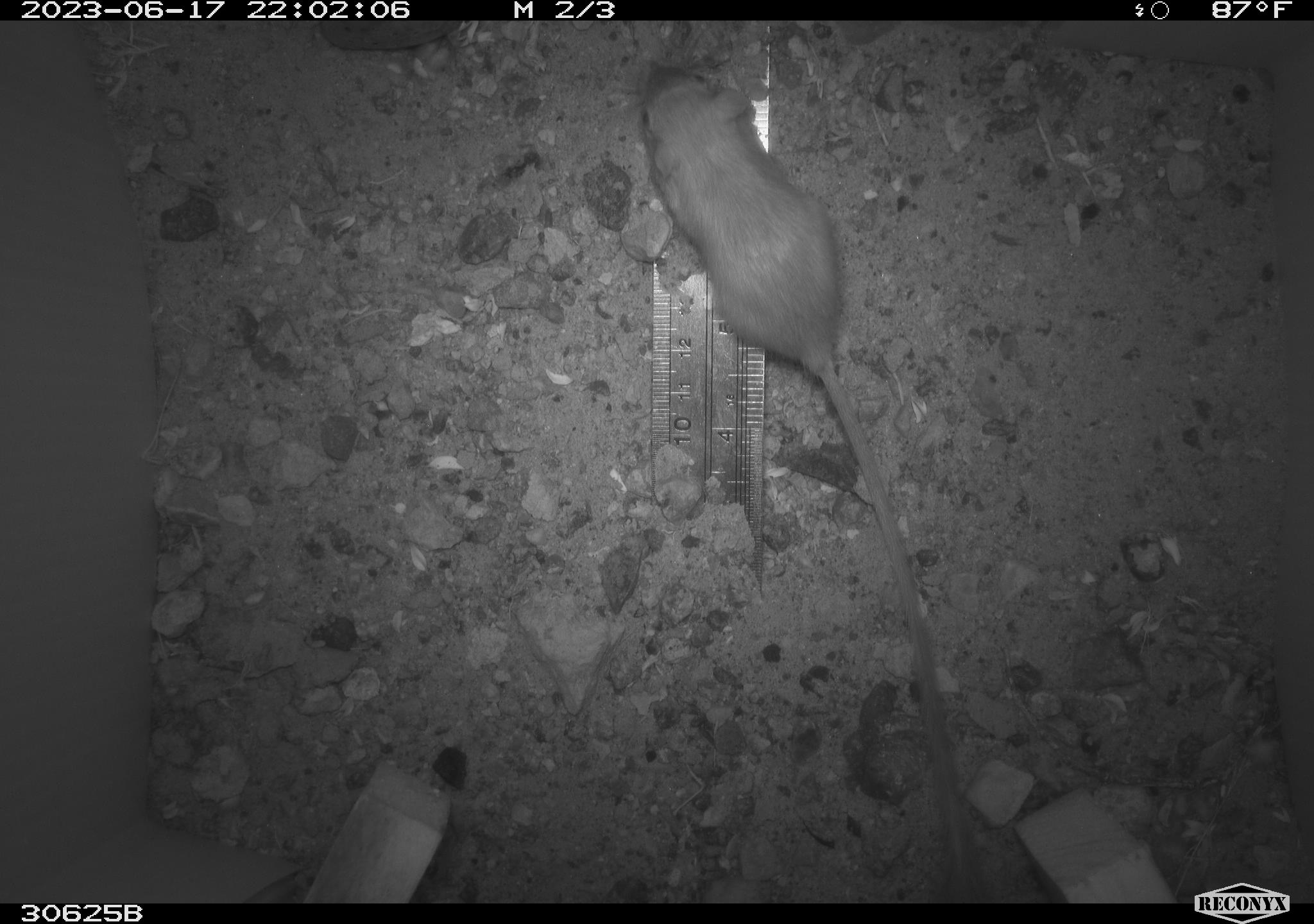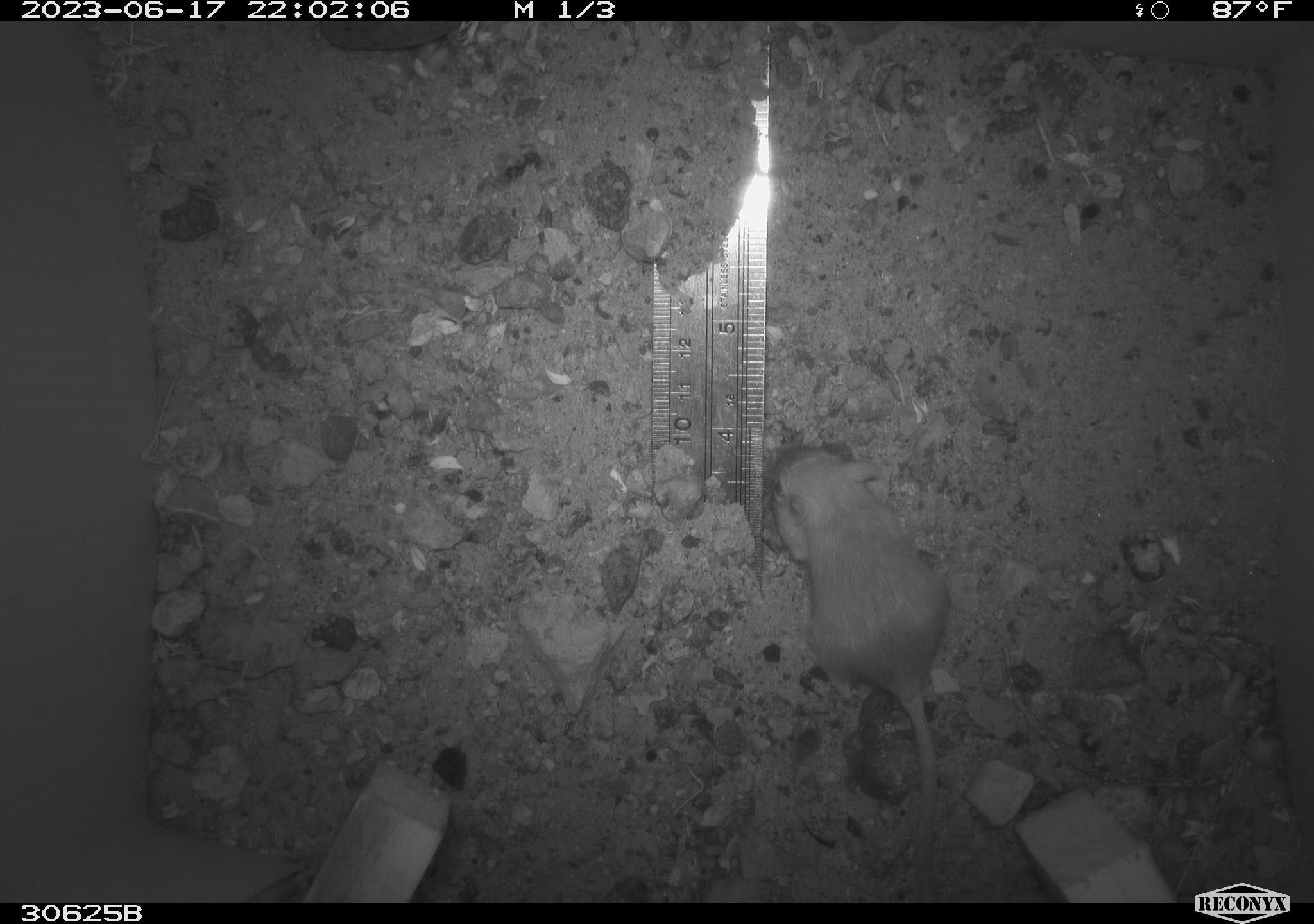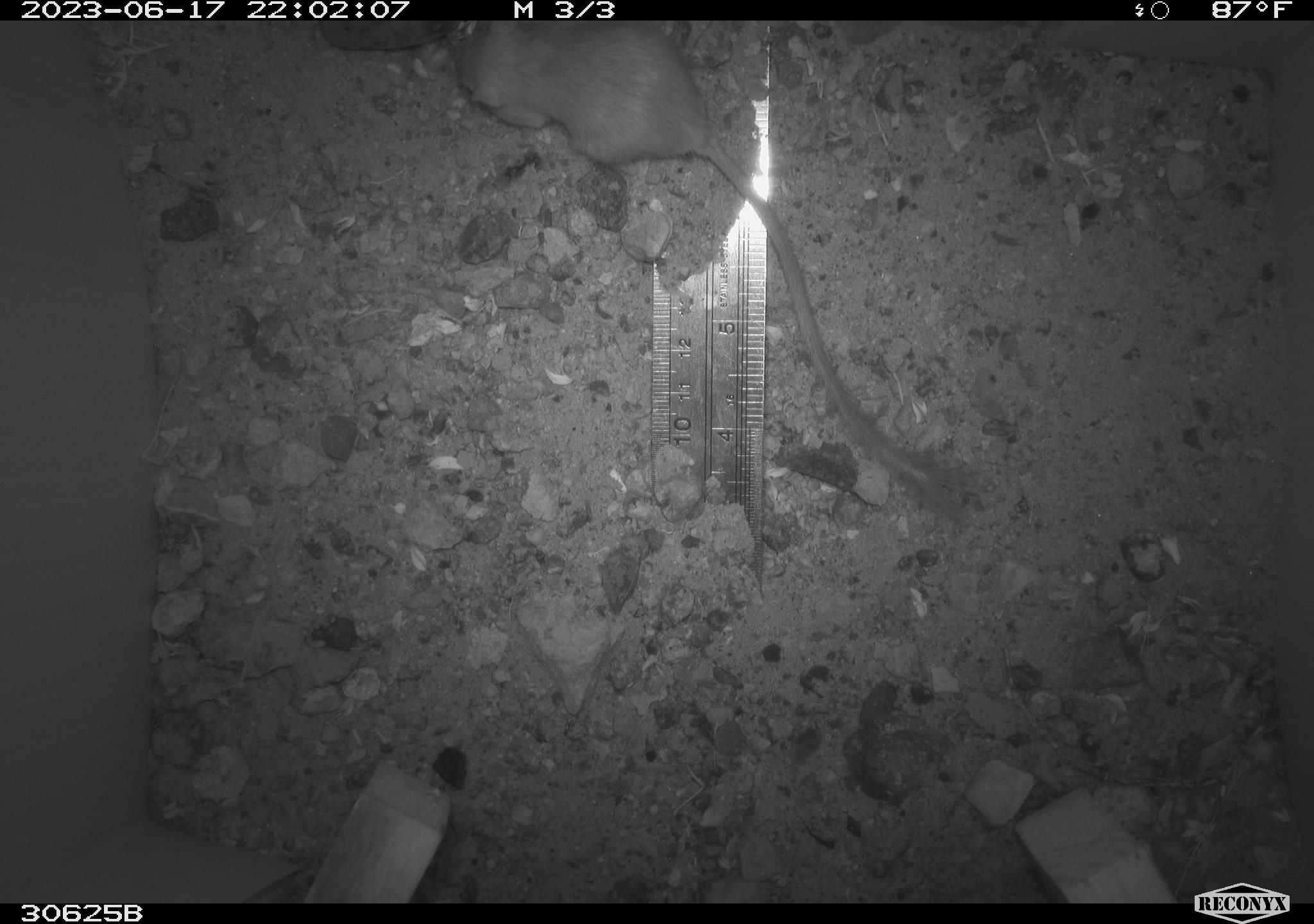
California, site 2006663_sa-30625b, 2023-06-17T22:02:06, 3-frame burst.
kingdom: Animalia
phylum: Chordata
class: Mammalia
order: Rodentia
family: Heteromyidae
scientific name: Heteromyidae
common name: kangaroo rats and pocket mice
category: heteromyidae family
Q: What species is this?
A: Heteromyidae family (kangaroo rats and pocket mice) (Heteromyidae).